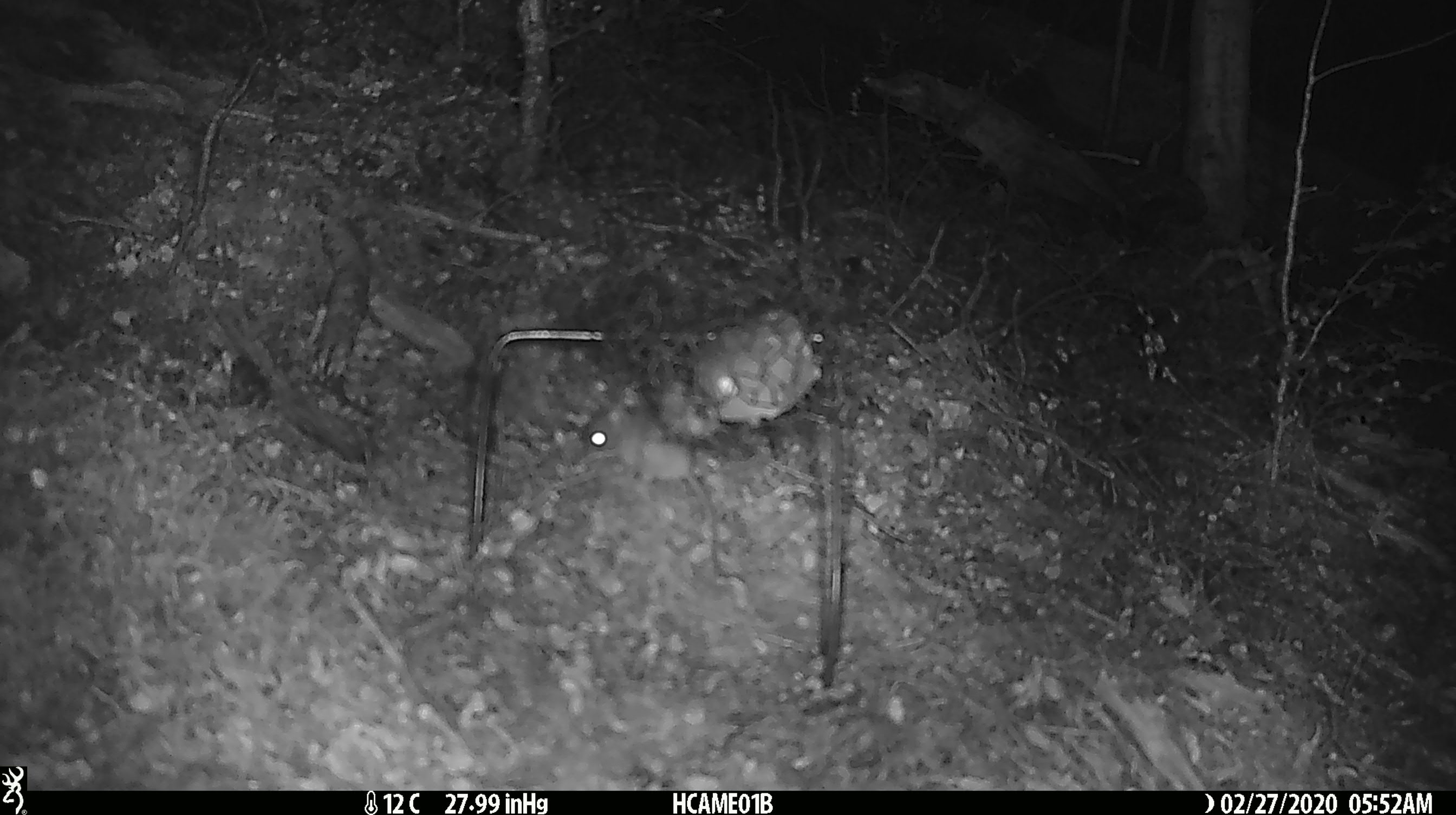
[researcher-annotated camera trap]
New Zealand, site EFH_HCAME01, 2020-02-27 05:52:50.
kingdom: Animalia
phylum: Chordata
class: Mammalia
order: Rodentia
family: Muridae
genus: Mus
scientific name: Mus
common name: mouse